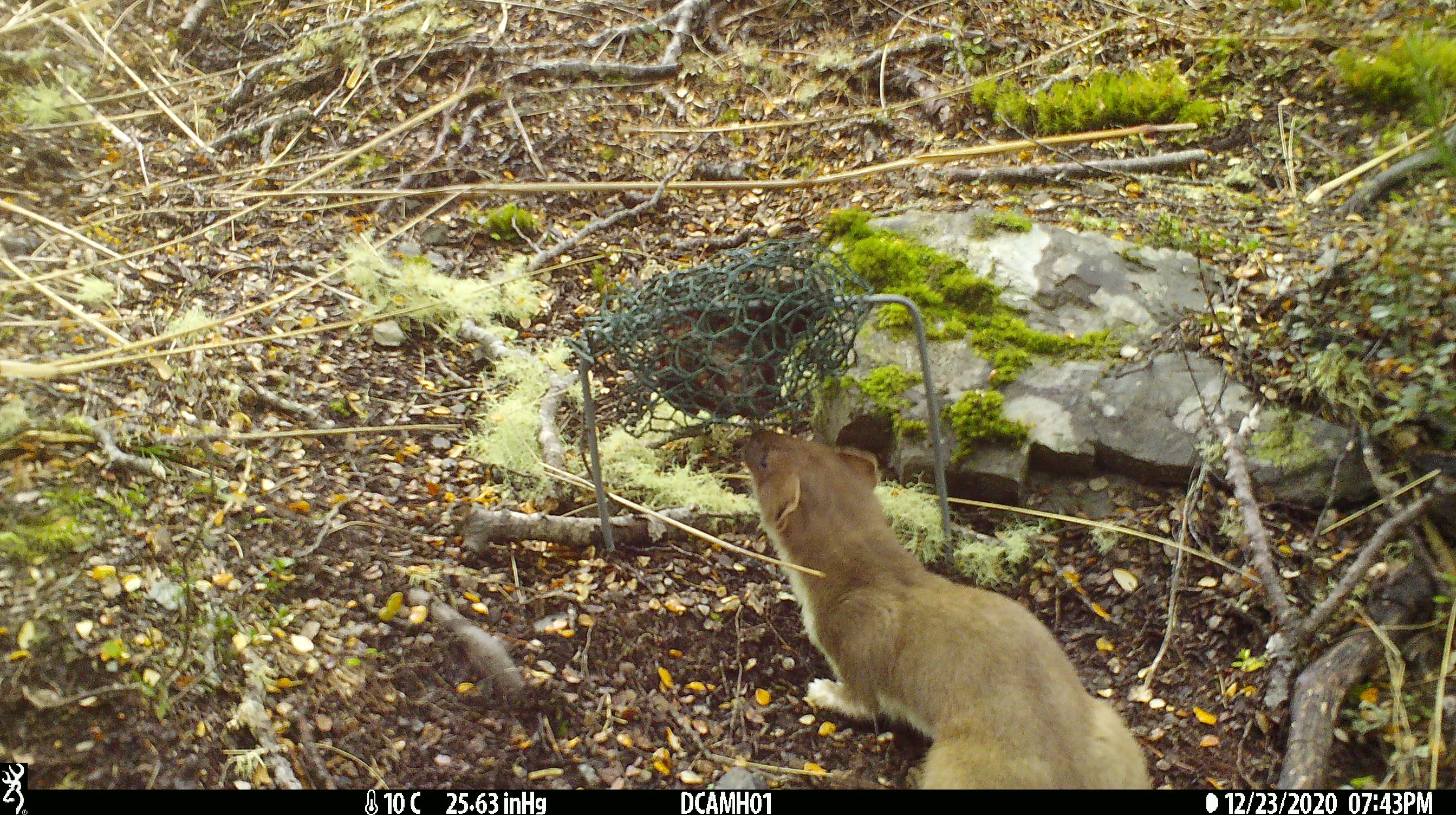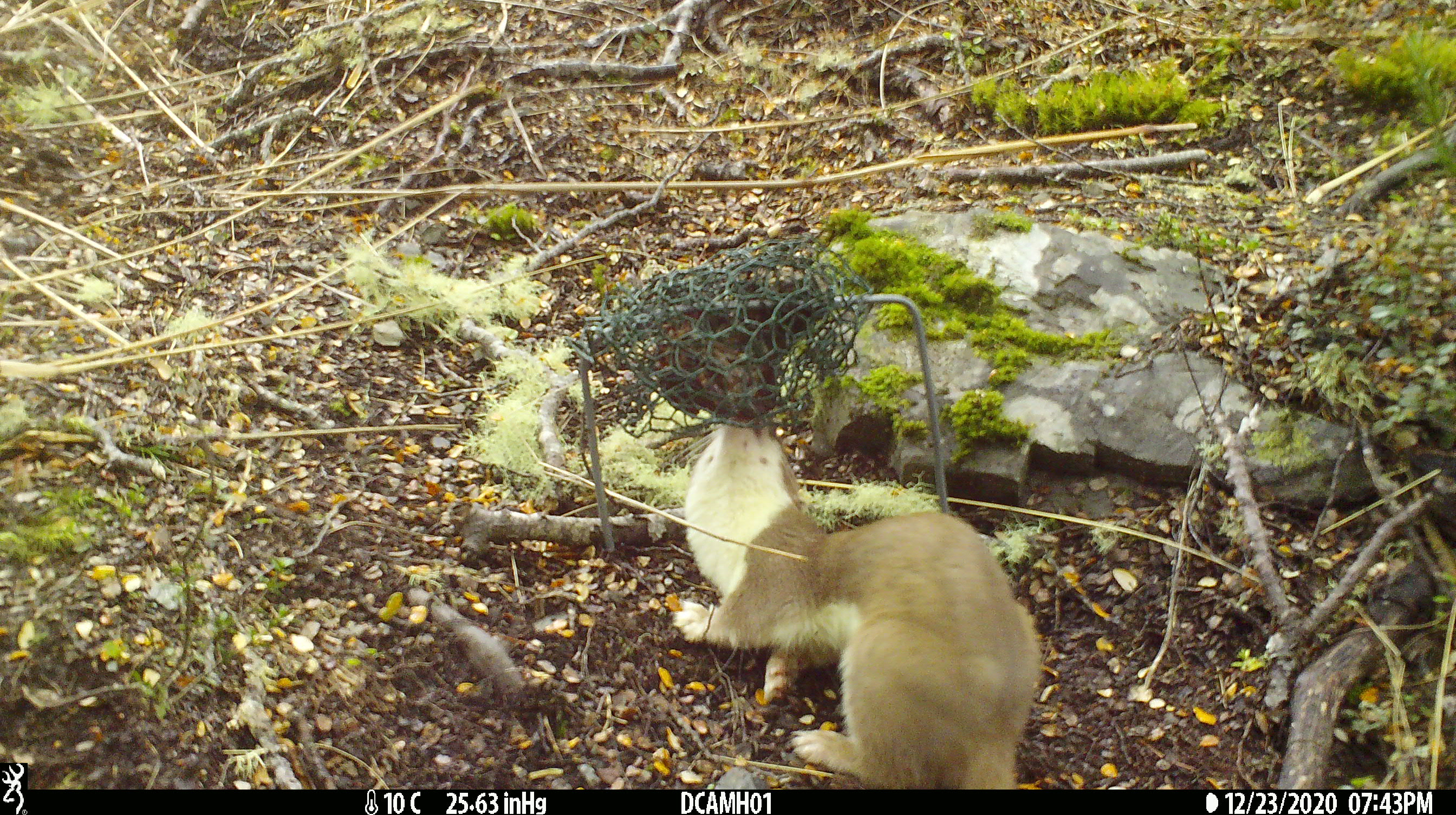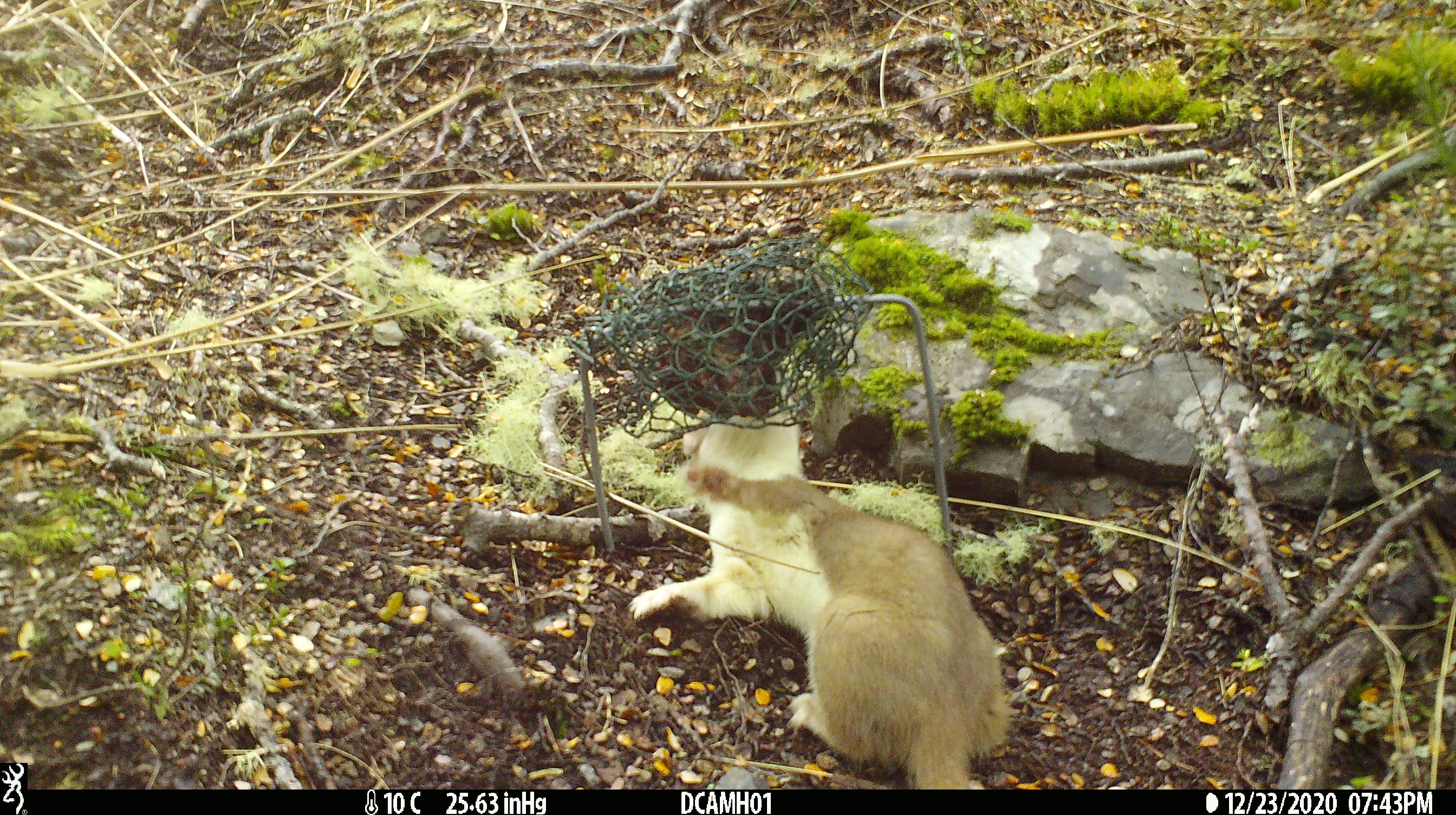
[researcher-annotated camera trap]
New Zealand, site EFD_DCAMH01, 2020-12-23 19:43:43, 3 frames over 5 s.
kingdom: Animalia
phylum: Chordata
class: Mammalia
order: Carnivora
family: Mustelidae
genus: Mustela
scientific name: Mustela erminea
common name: stoat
Stoat (Mustela erminea).